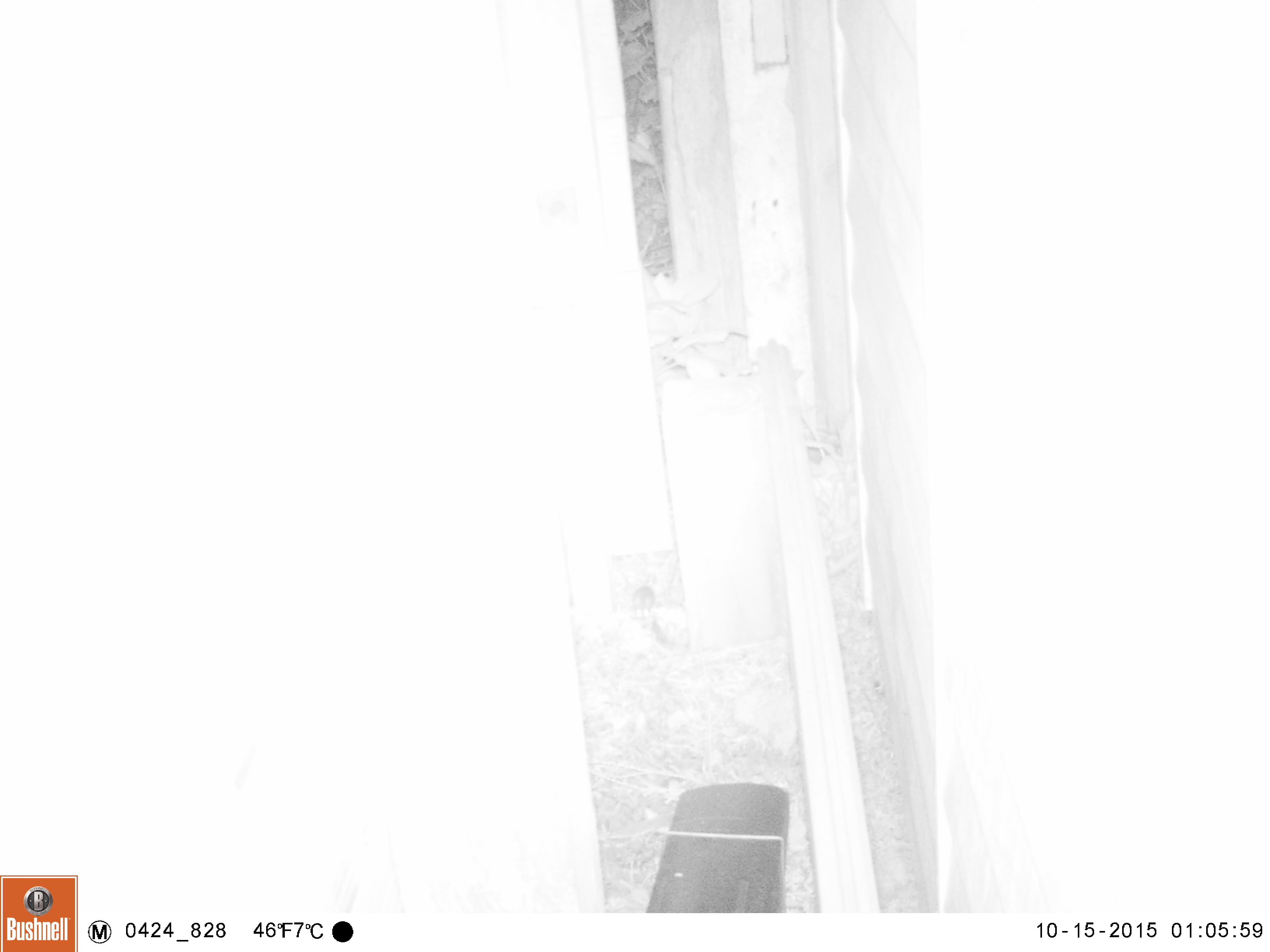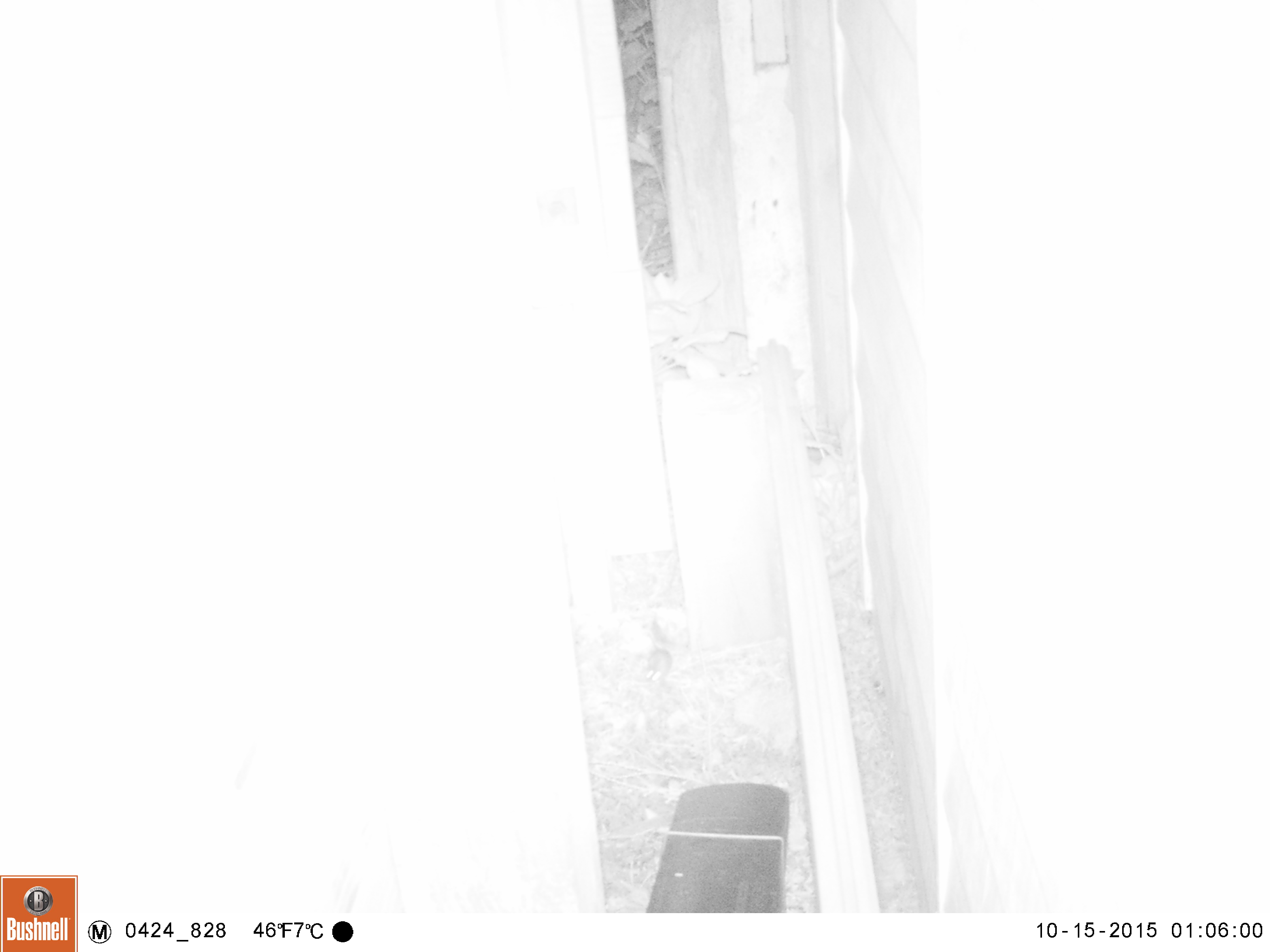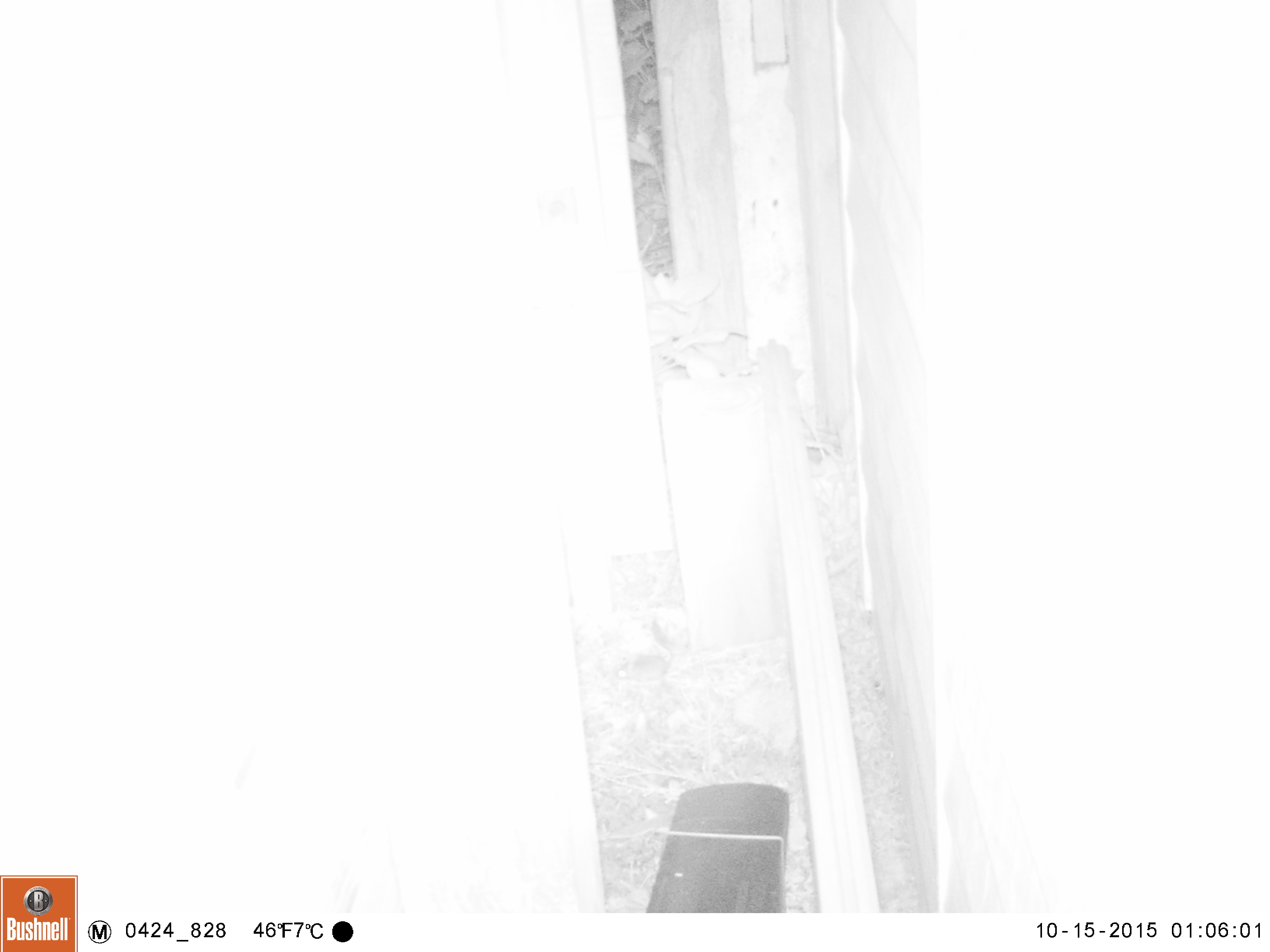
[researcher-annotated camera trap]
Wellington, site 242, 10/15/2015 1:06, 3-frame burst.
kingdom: Animalia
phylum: Chordata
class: Mammalia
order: Rodentia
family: Muridae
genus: Mus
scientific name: Mus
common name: mouse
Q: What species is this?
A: Mouse (Mus).